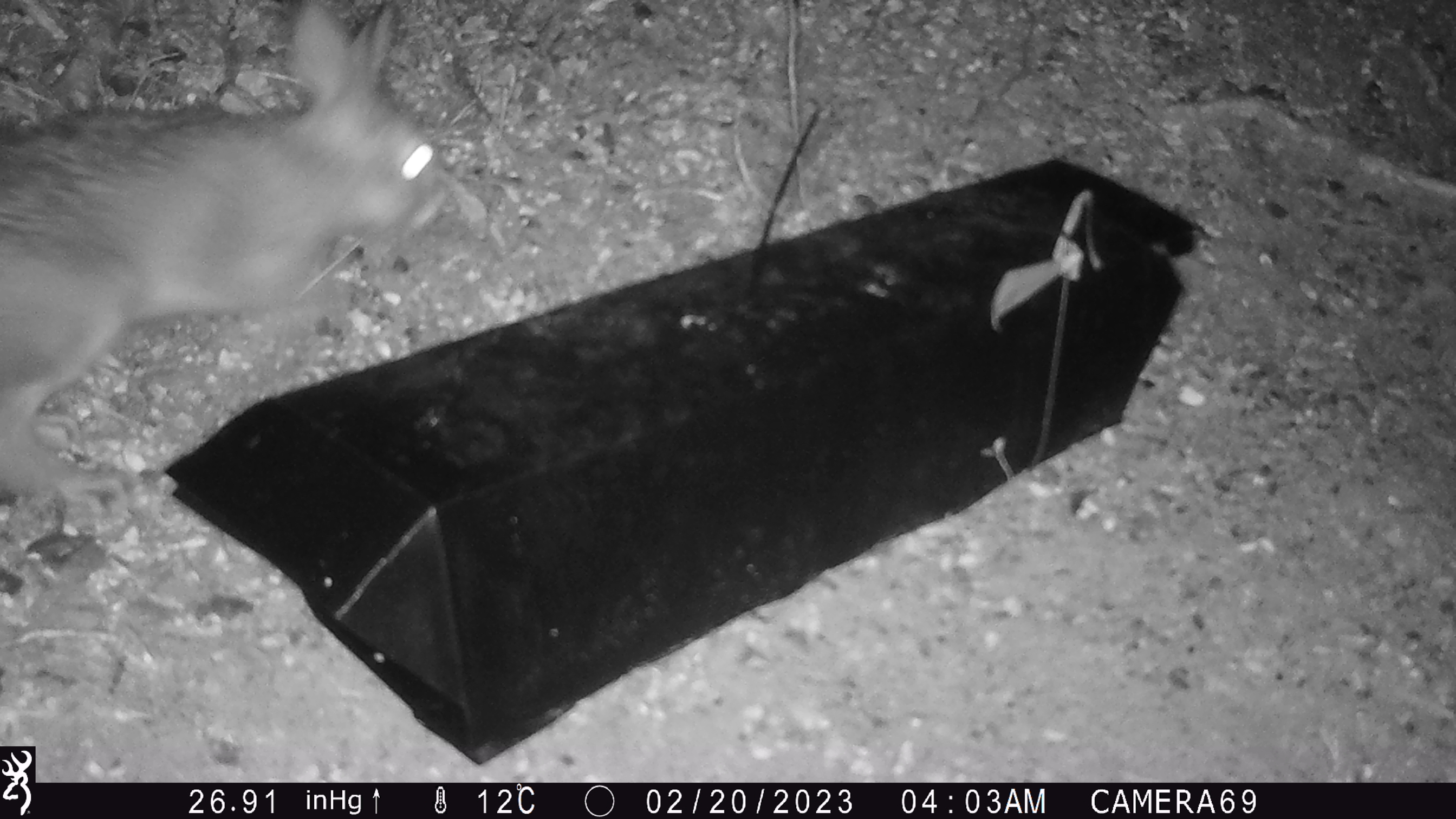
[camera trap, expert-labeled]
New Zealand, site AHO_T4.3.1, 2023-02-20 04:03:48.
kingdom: Animalia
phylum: Chordata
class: Mammalia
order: Lagomorpha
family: Leporidae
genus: Lepus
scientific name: Lepus europaeus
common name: brown hare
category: hare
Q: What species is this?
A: Hare (brown hare) (Lepus europaeus).